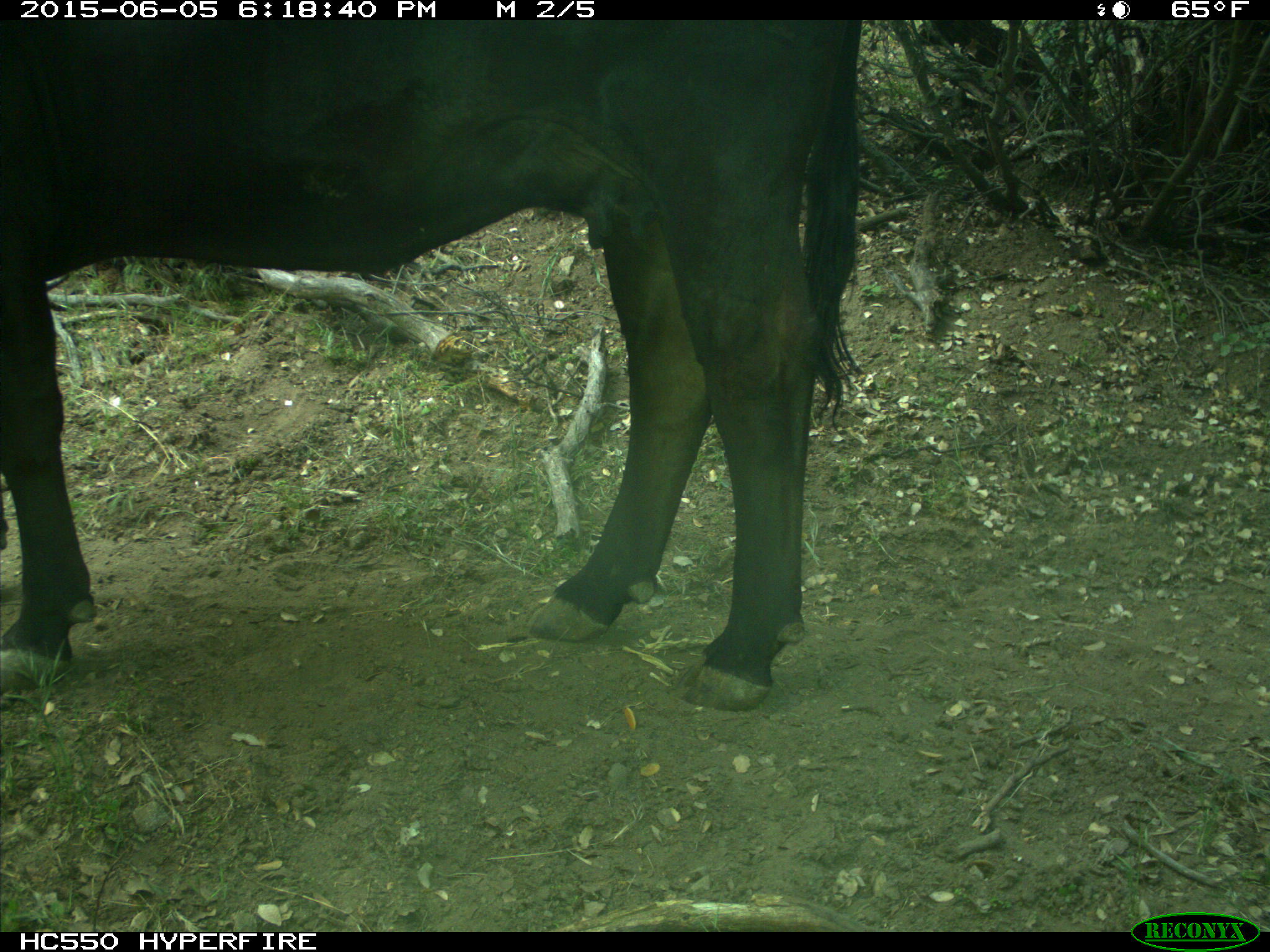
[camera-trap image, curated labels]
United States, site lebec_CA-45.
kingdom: Animalia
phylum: Chordata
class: Mammalia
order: Artiodactyla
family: Bovidae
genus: Bos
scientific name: Bos taurus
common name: domestic cow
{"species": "Bos taurus (domestic cow)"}